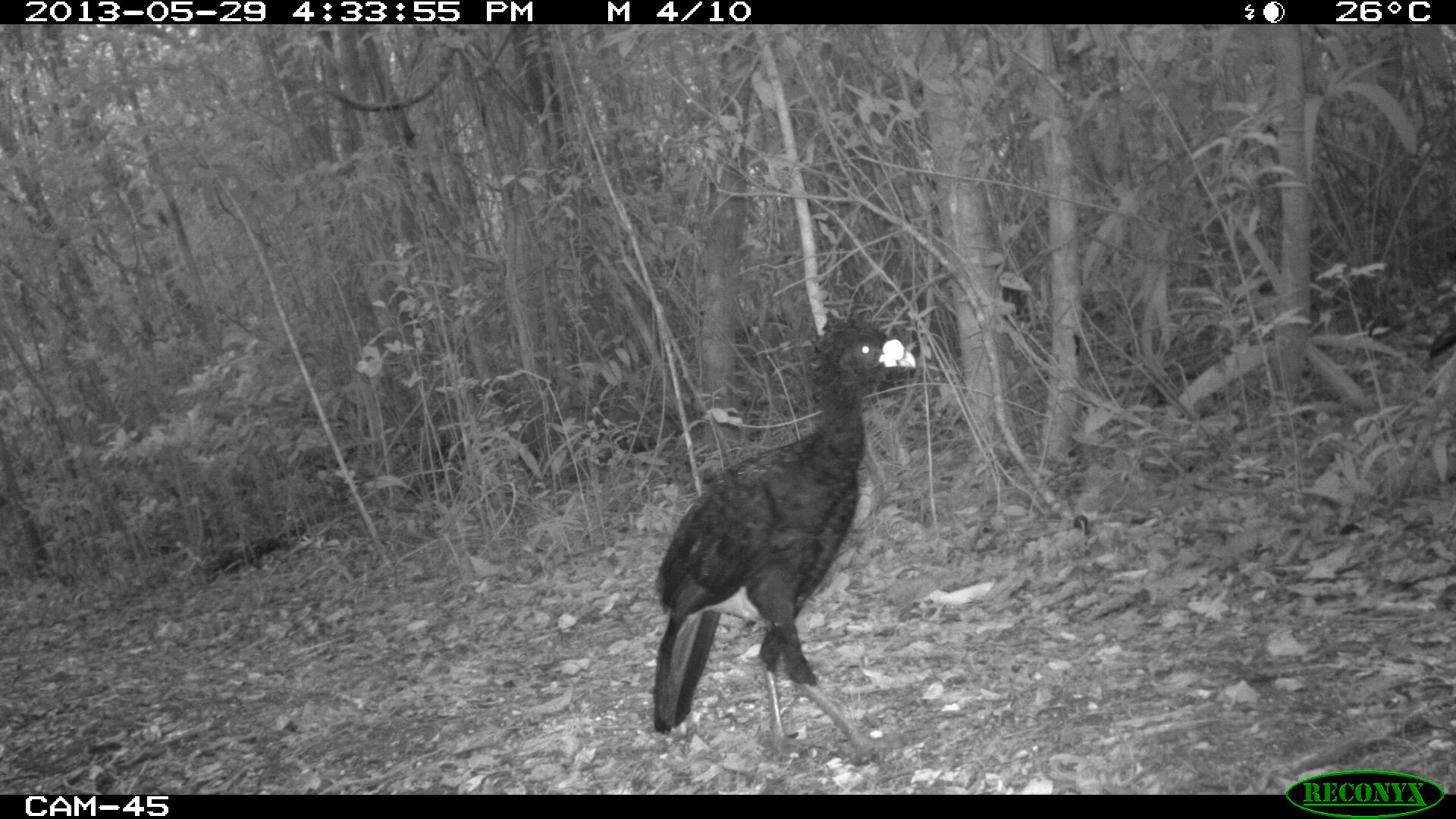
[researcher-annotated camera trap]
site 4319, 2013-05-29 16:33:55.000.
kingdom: Animalia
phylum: Chordata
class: Aves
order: Galliformes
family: Cracidae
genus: Crax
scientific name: Crax rubra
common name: great curassow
Crax rubra (great curassow), count 2.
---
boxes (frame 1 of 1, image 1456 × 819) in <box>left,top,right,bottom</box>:
crax rubra: <box>651,309,915,760</box>